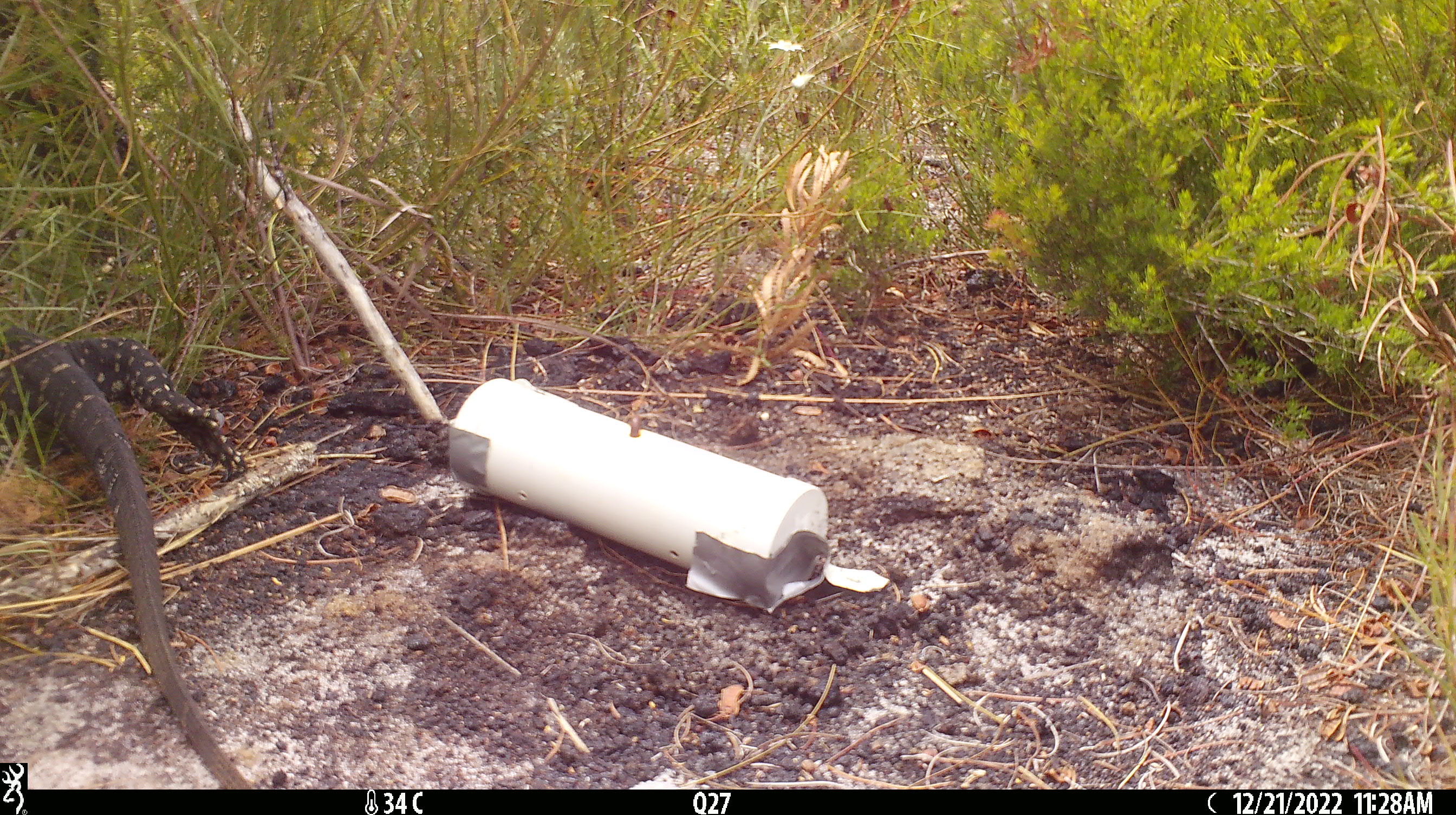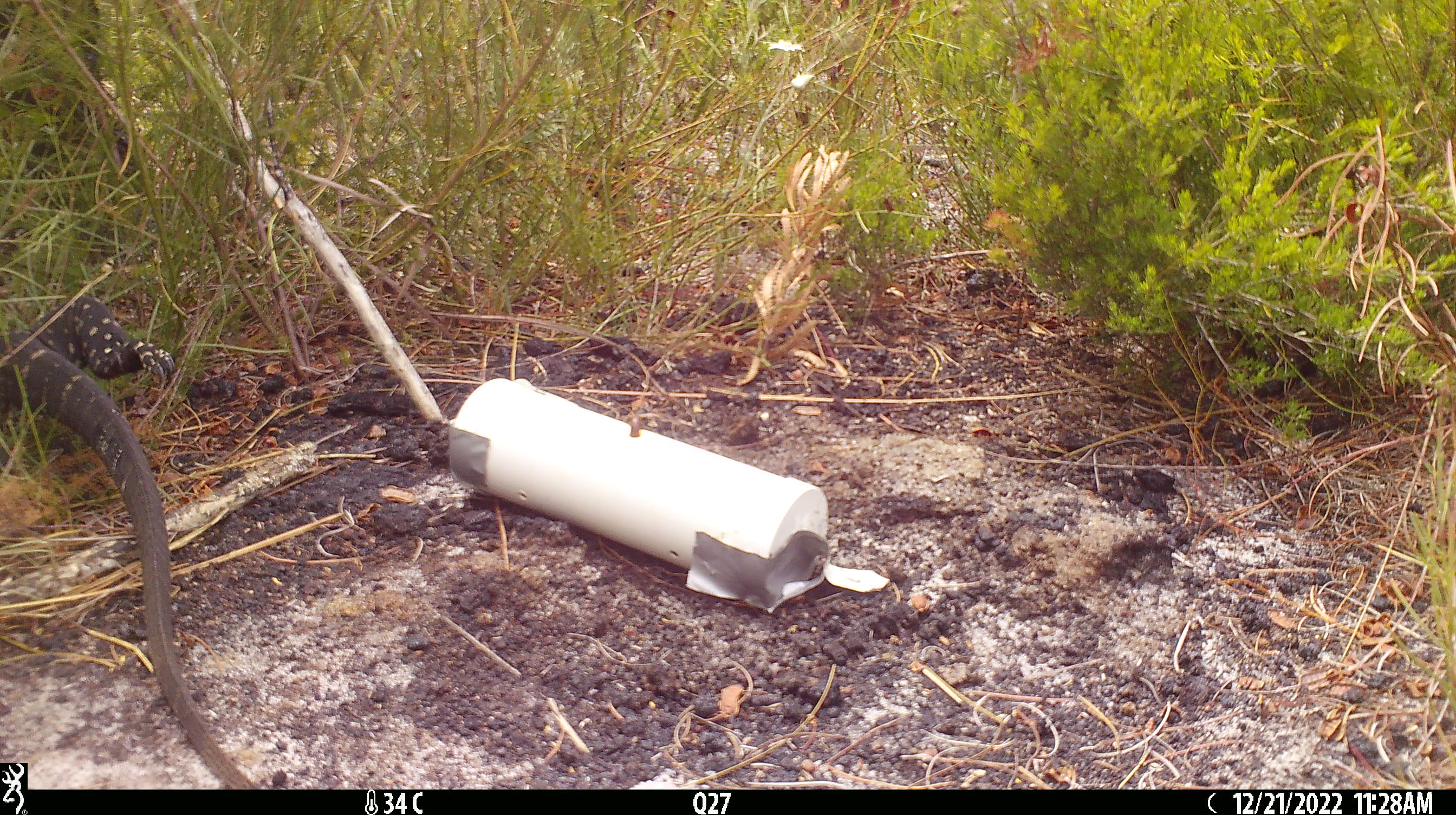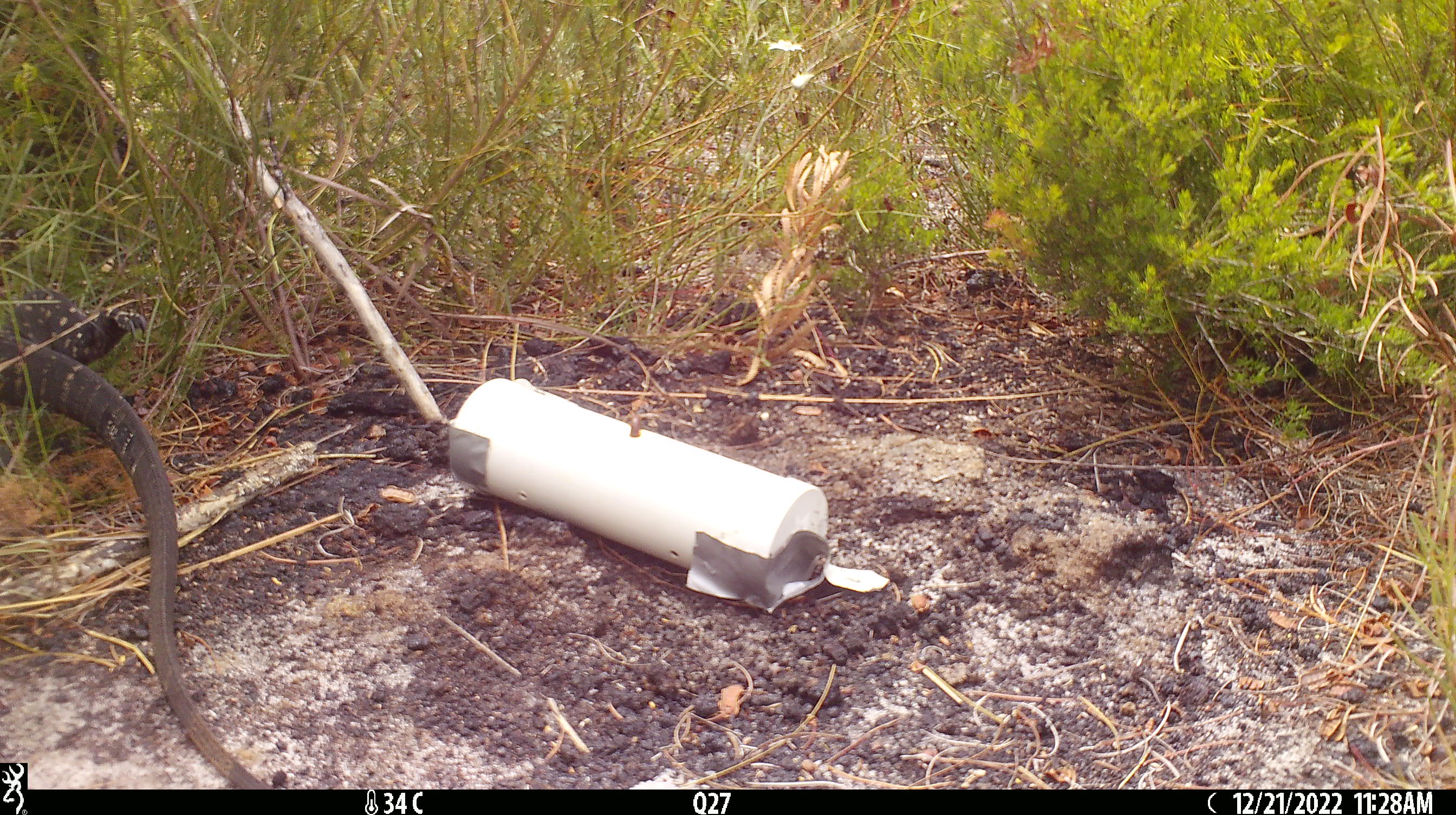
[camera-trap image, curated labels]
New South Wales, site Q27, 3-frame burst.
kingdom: Animalia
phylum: Chordata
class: Reptilia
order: Squamata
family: Varanidae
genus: Varanus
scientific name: Varanus varius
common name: lace monitor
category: goanna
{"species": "goanna (lace monitor) (Varanus varius)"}